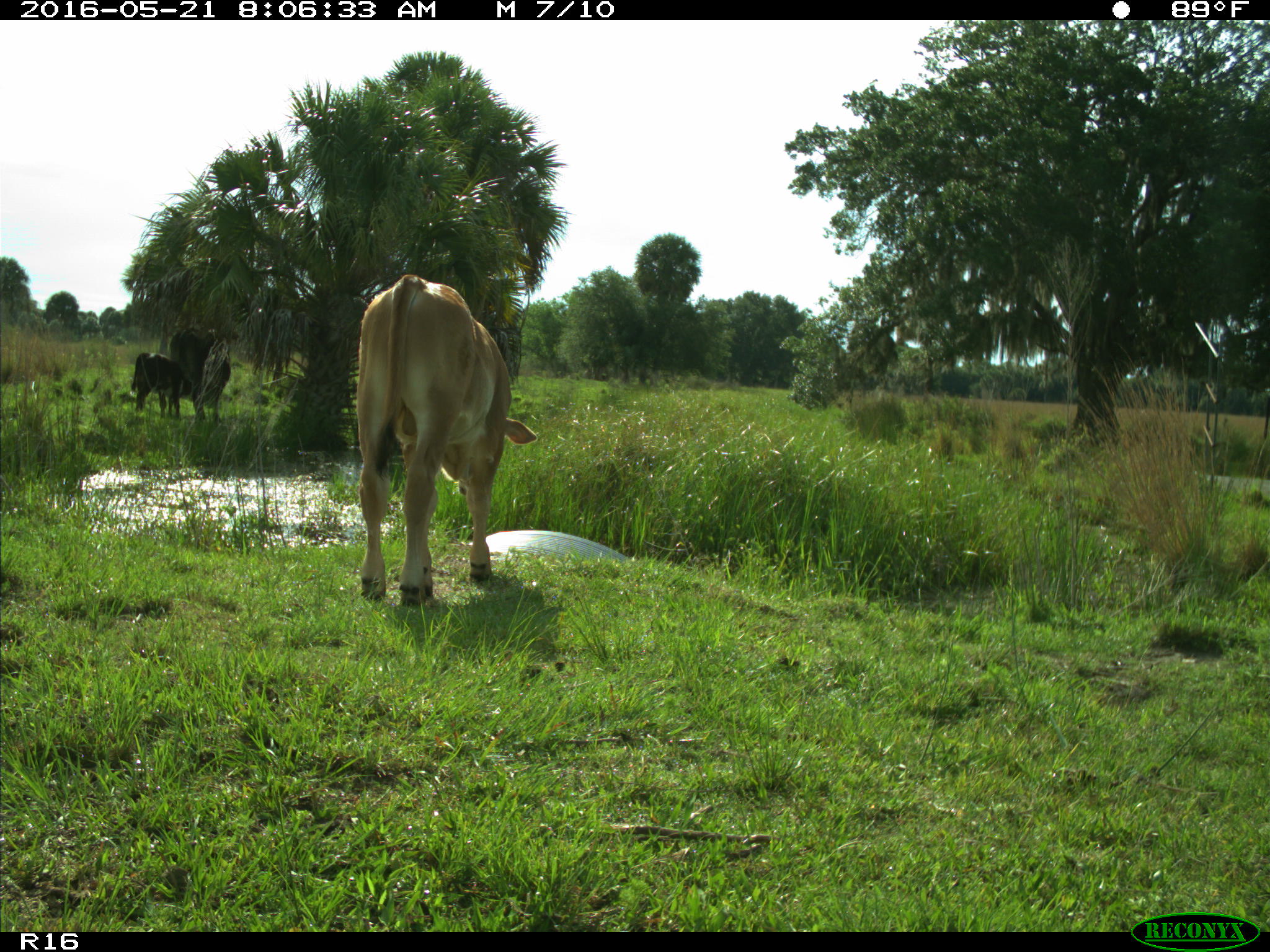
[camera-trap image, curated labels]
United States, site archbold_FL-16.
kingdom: Animalia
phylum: Chordata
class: Mammalia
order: Artiodactyla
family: Bovidae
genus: Bos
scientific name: Bos taurus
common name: domestic cow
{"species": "Bos taurus (domestic cow)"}